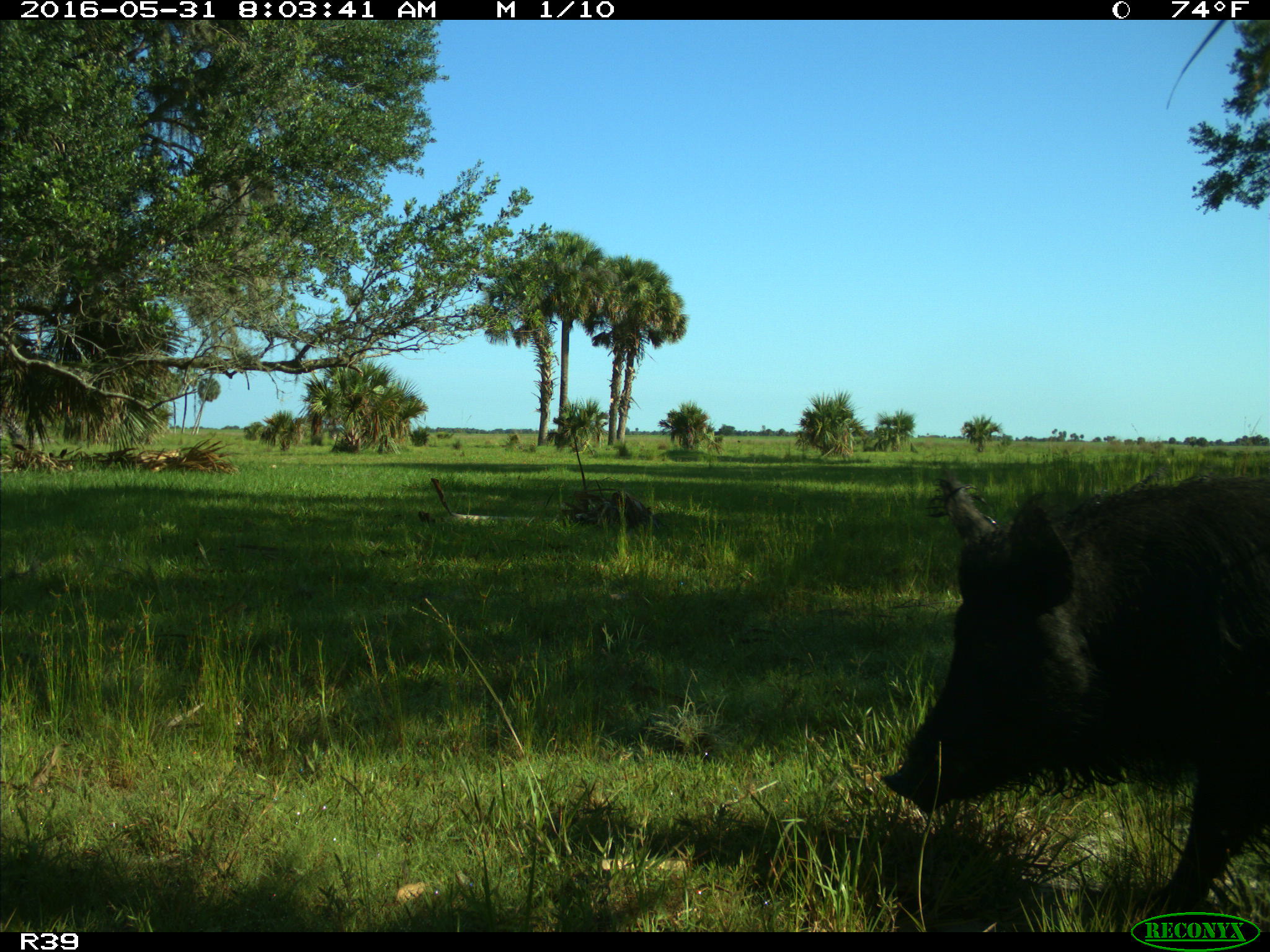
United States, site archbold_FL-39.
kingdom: Animalia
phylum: Chordata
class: Mammalia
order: Artiodactyla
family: Suidae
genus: Sus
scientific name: Sus scrofa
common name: wild boar